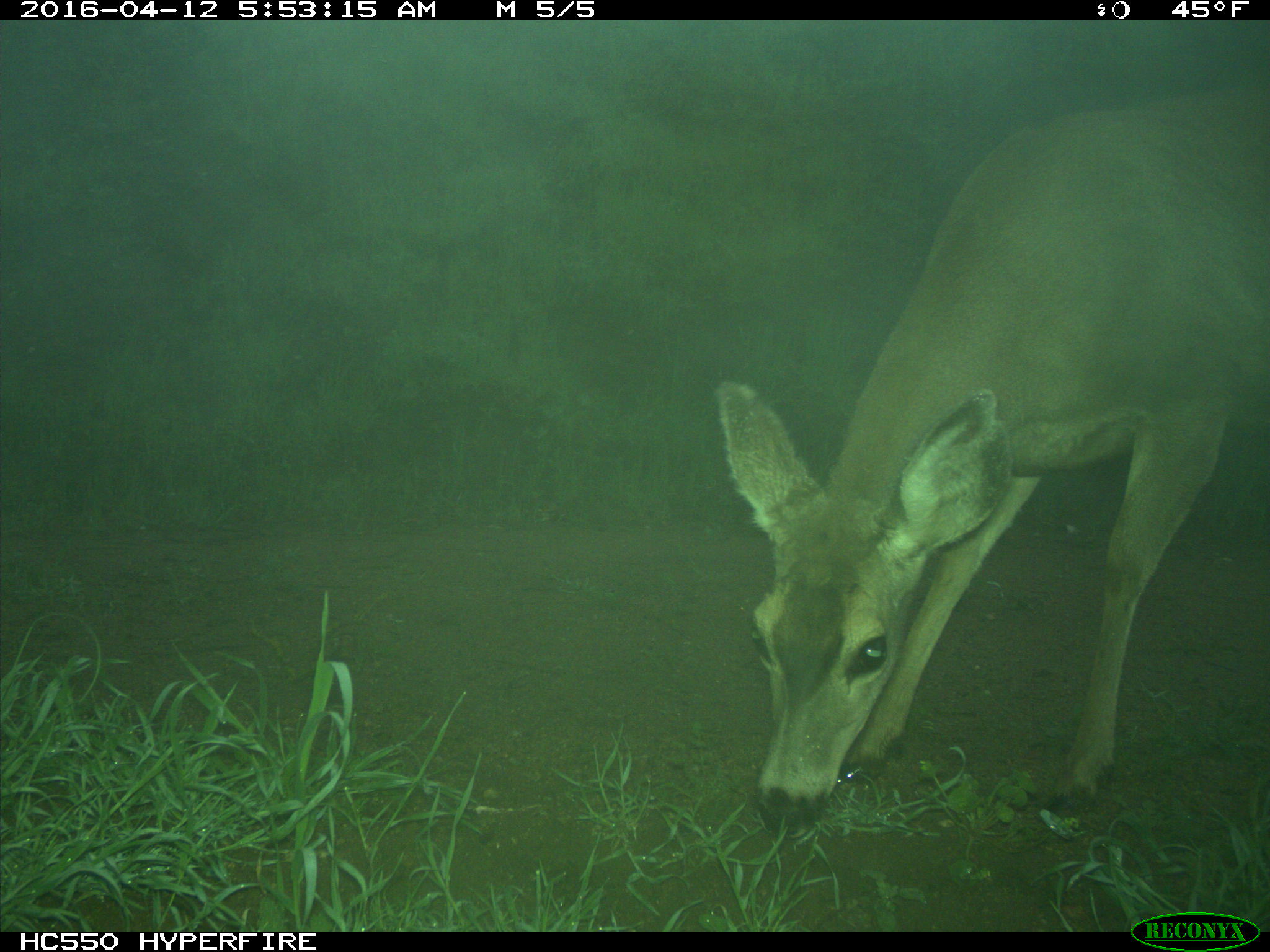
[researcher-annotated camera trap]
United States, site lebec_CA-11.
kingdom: Animalia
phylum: Chordata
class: Mammalia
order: Artiodactyla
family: Cervidae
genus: Odocoileus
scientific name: Odocoileus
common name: deer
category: unidentified deer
Unidentified deer (deer) (Odocoileus).